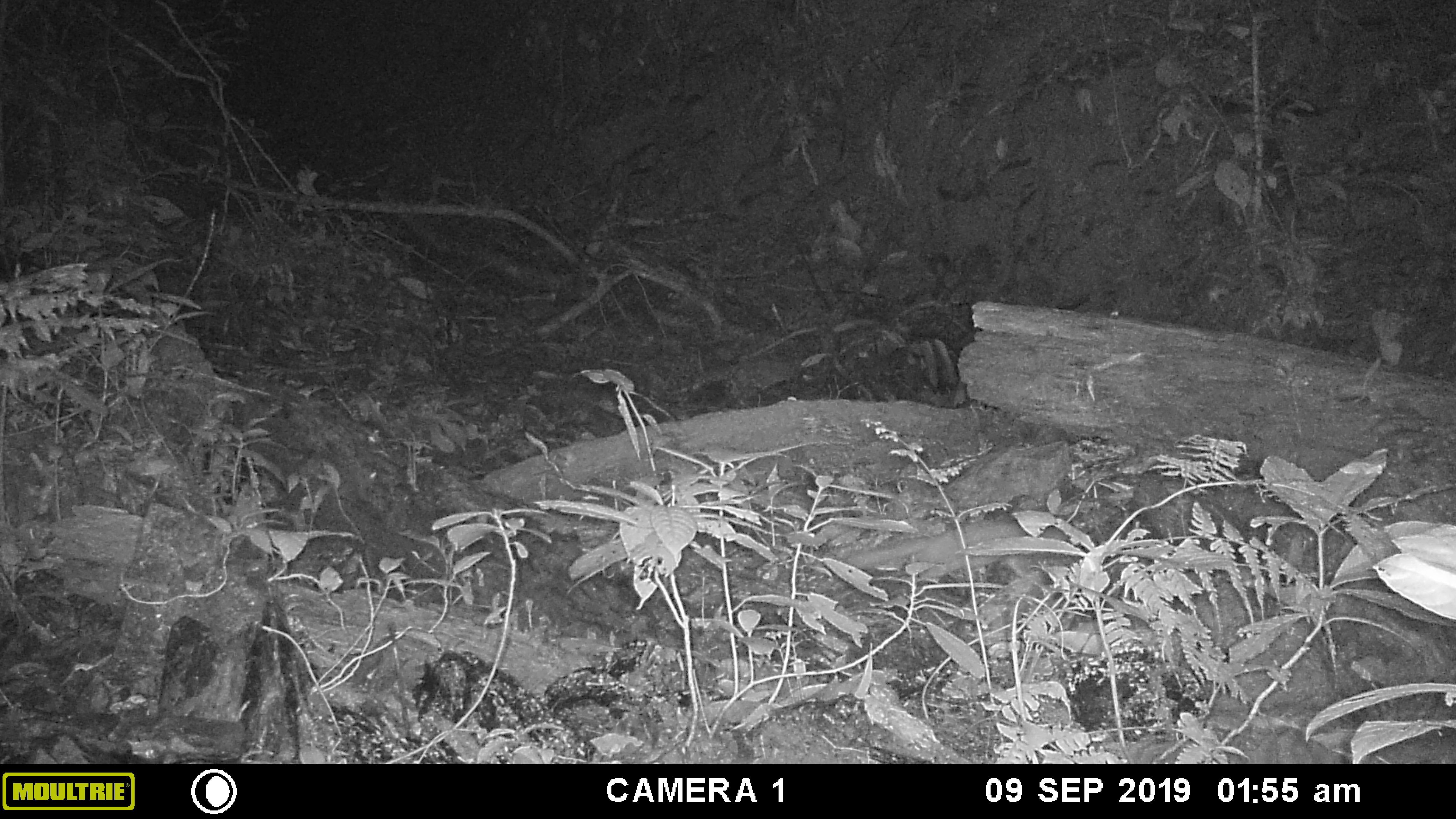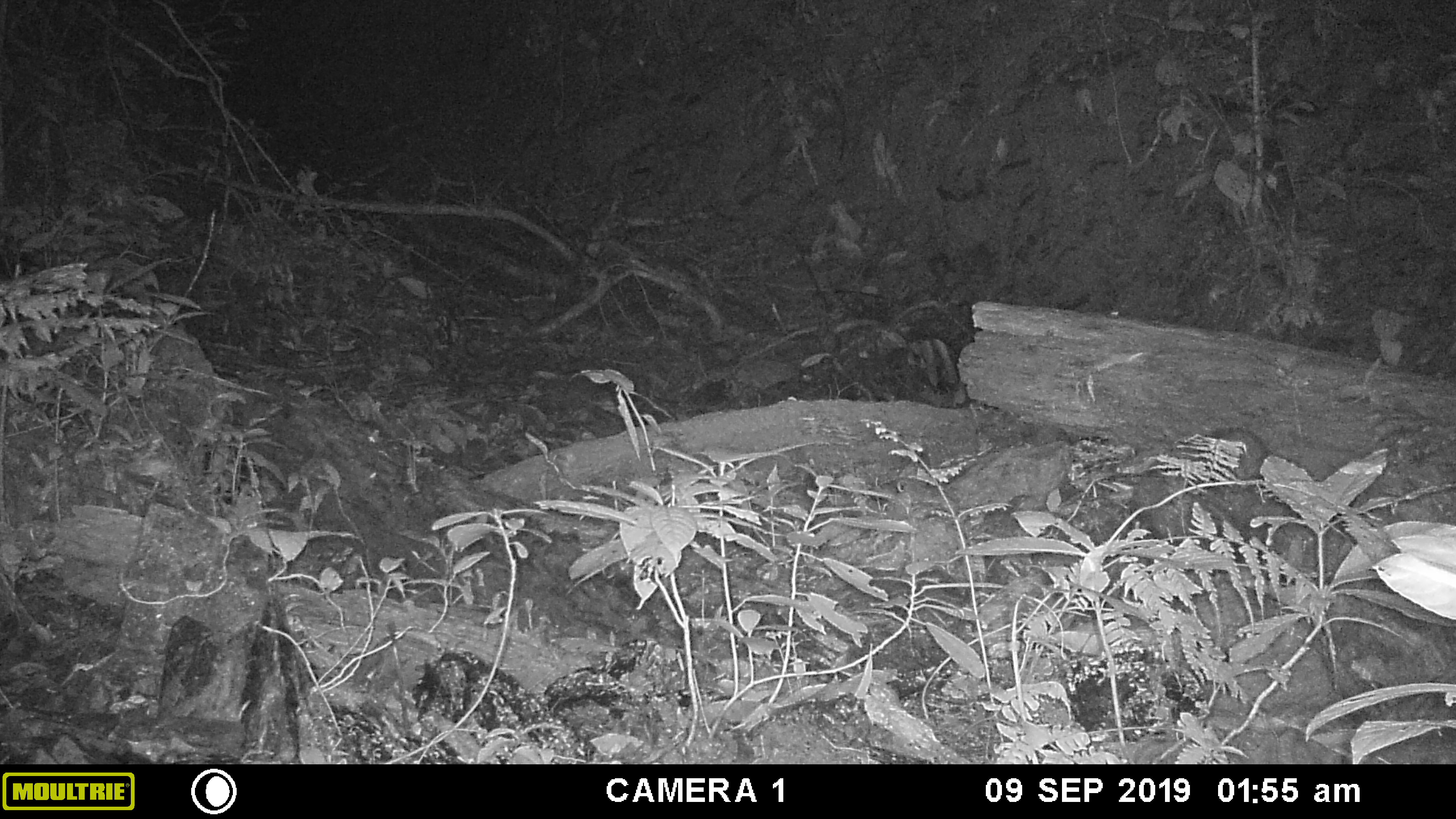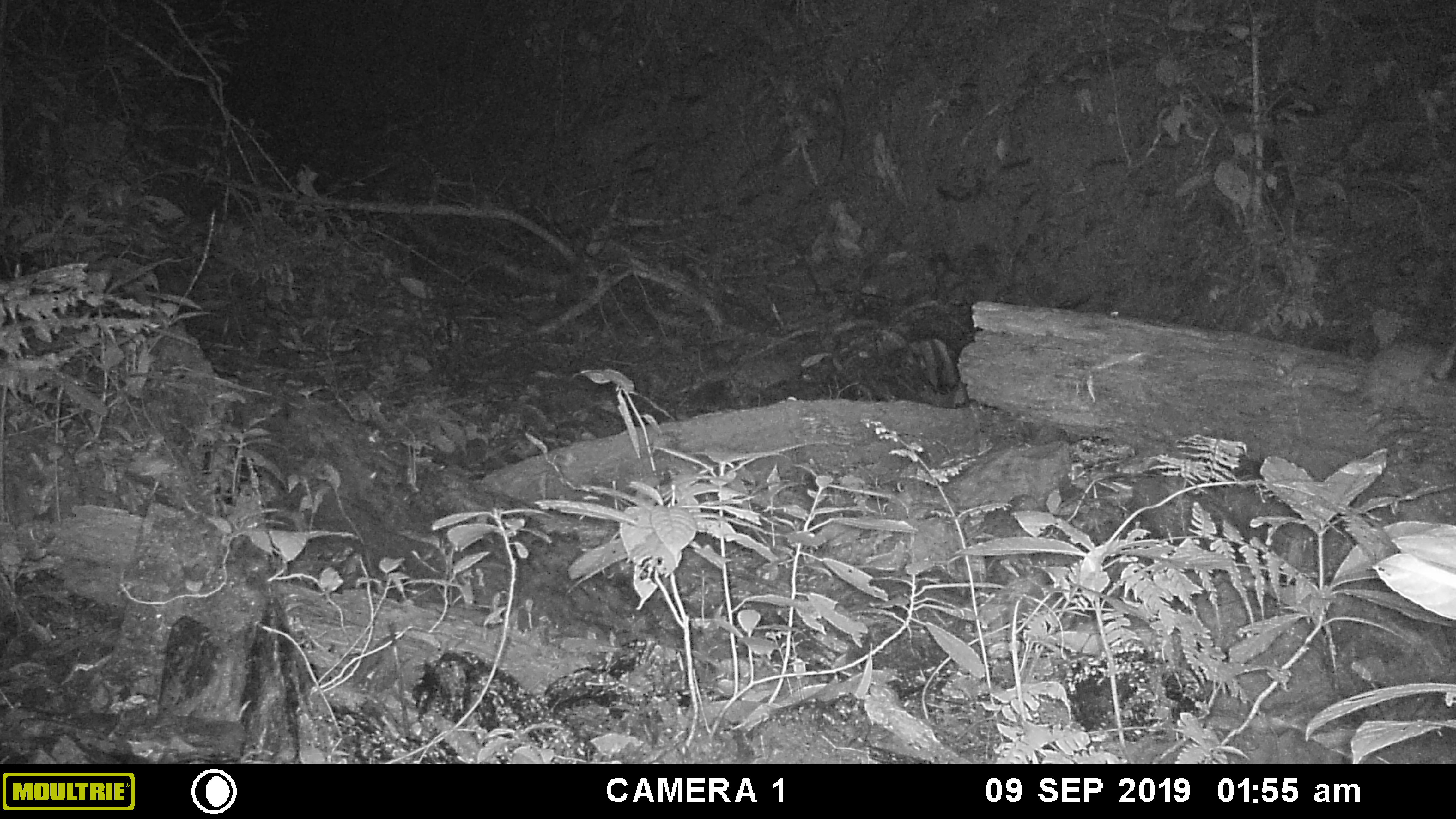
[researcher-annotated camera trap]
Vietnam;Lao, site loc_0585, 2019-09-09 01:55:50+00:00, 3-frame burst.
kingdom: Animalia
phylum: Chordata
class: Mammalia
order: Carnivora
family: Mustelidae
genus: Melogale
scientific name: Melogale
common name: ferret badger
Ferret badger (Melogale). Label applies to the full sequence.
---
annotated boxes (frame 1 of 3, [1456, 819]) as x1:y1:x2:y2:
ferret badger: 844:520:1073:579